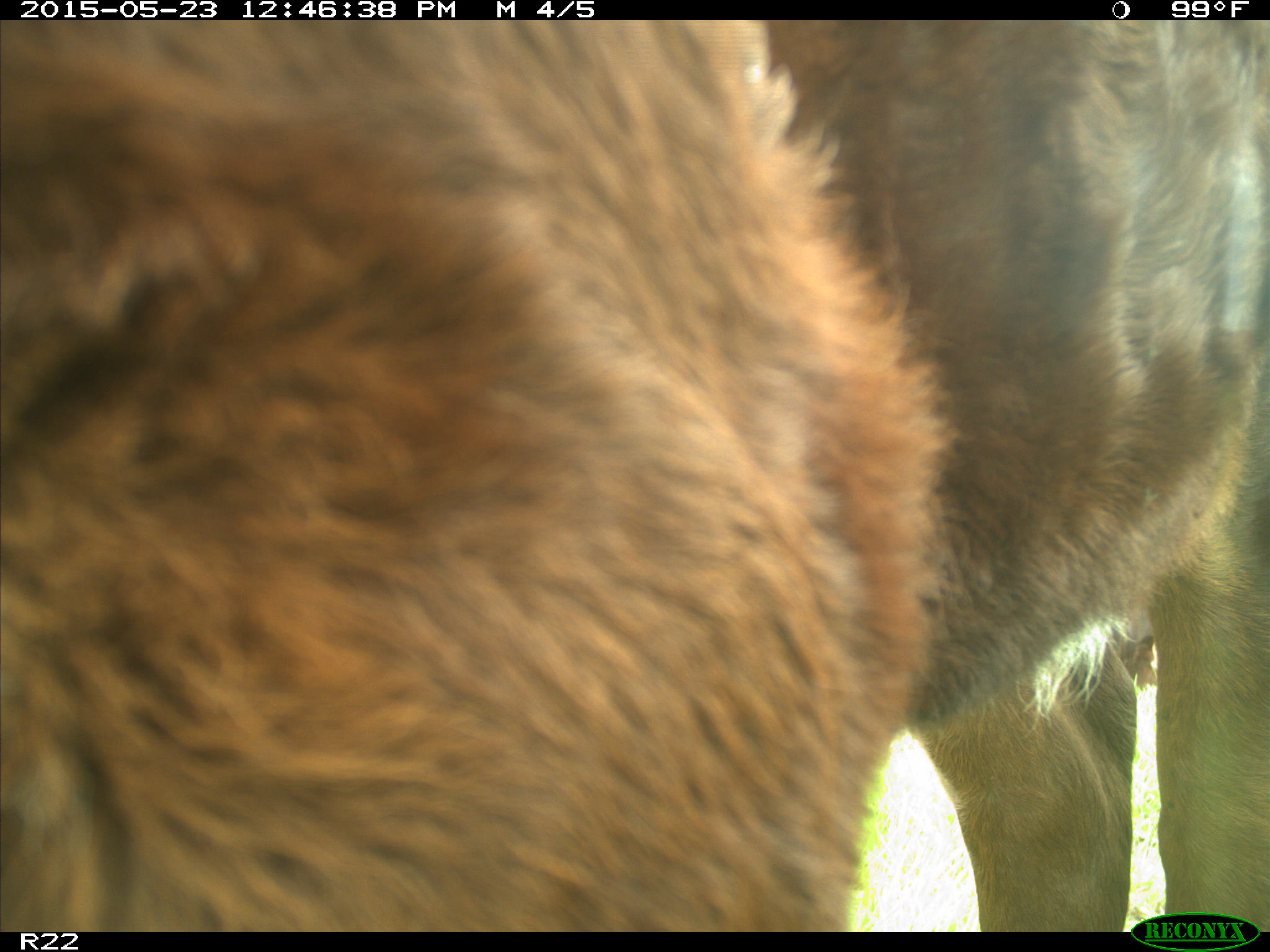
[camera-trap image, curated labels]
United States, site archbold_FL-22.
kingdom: Animalia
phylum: Chordata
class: Mammalia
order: Artiodactyla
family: Bovidae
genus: Bos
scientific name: Bos taurus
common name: domestic cow